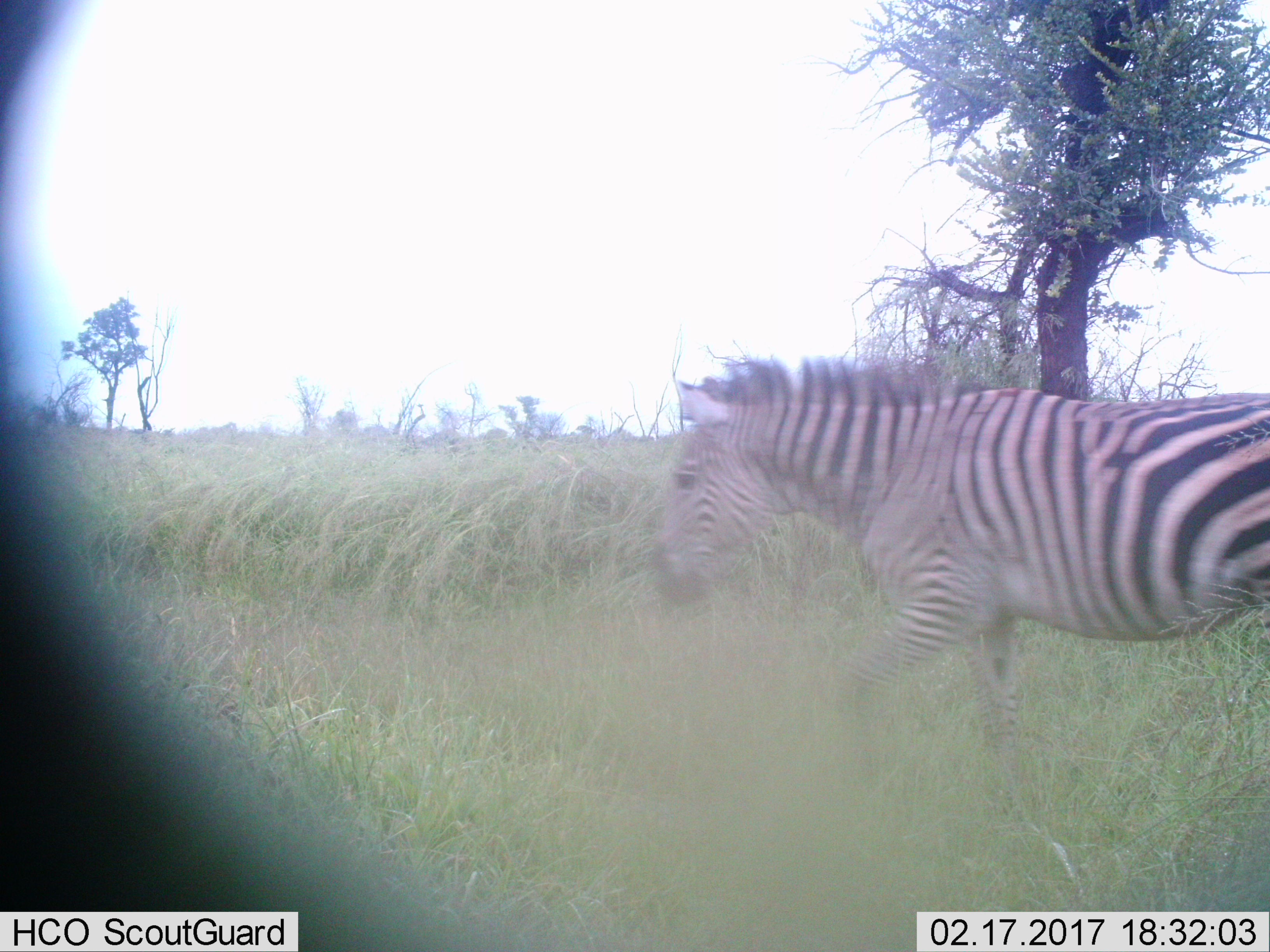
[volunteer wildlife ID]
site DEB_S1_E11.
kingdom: Animalia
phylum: Chordata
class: Mammalia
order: Perissodactyla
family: Equidae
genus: Equus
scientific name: Equus quagga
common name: plains zebra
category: zebraplains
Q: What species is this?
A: Zebraplains (plains zebra) (Equus quagga).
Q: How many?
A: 1.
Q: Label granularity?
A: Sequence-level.